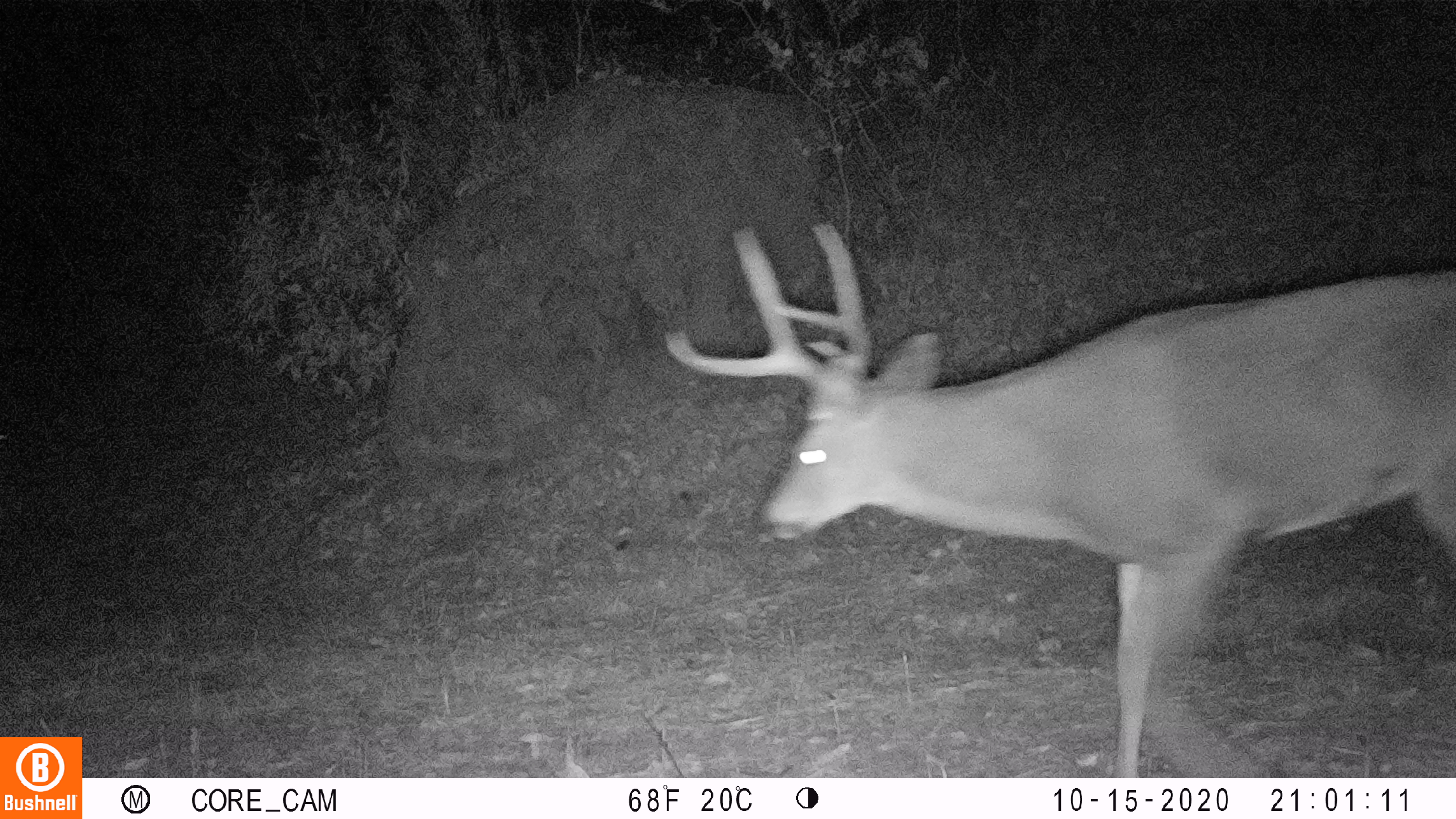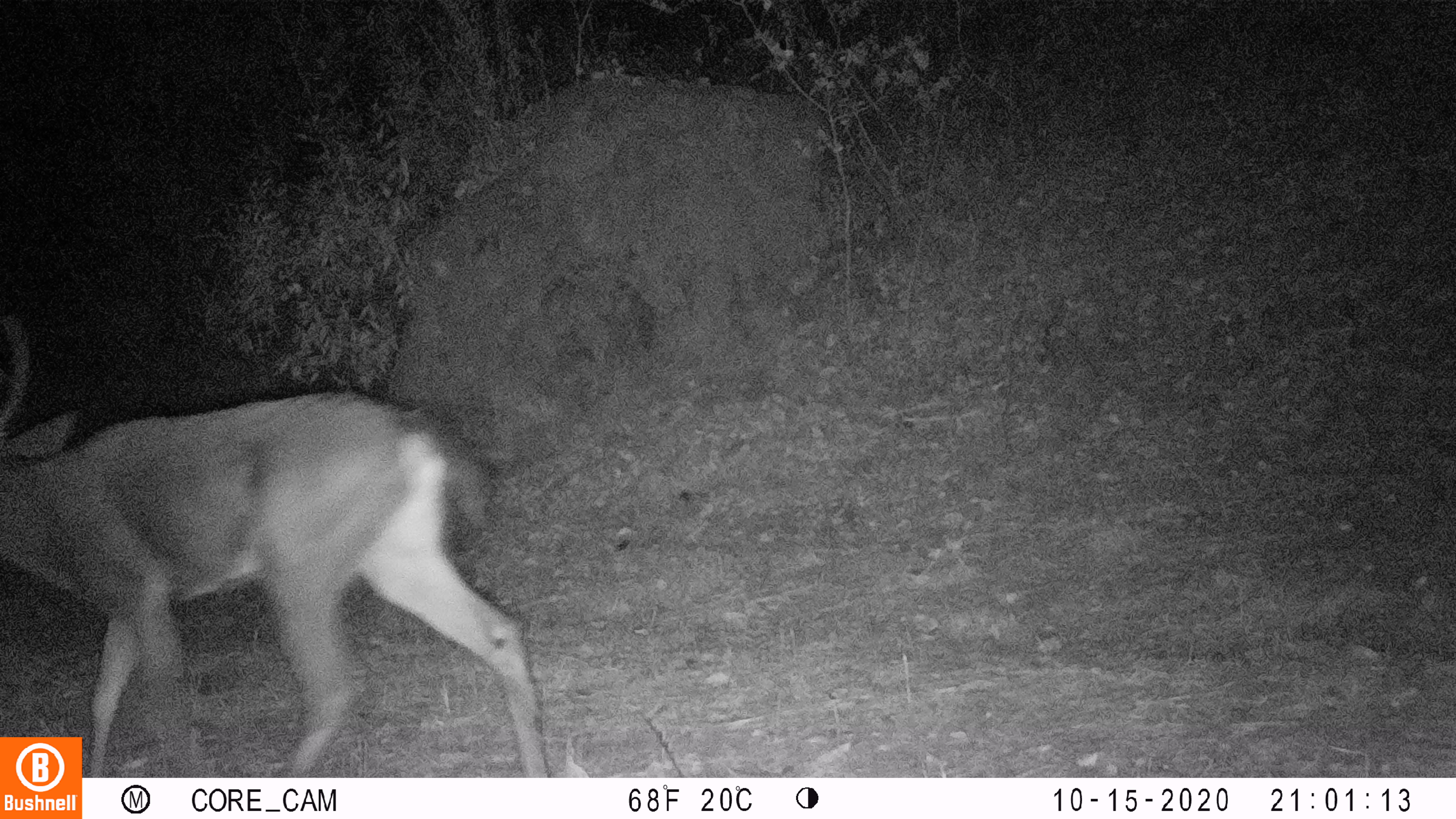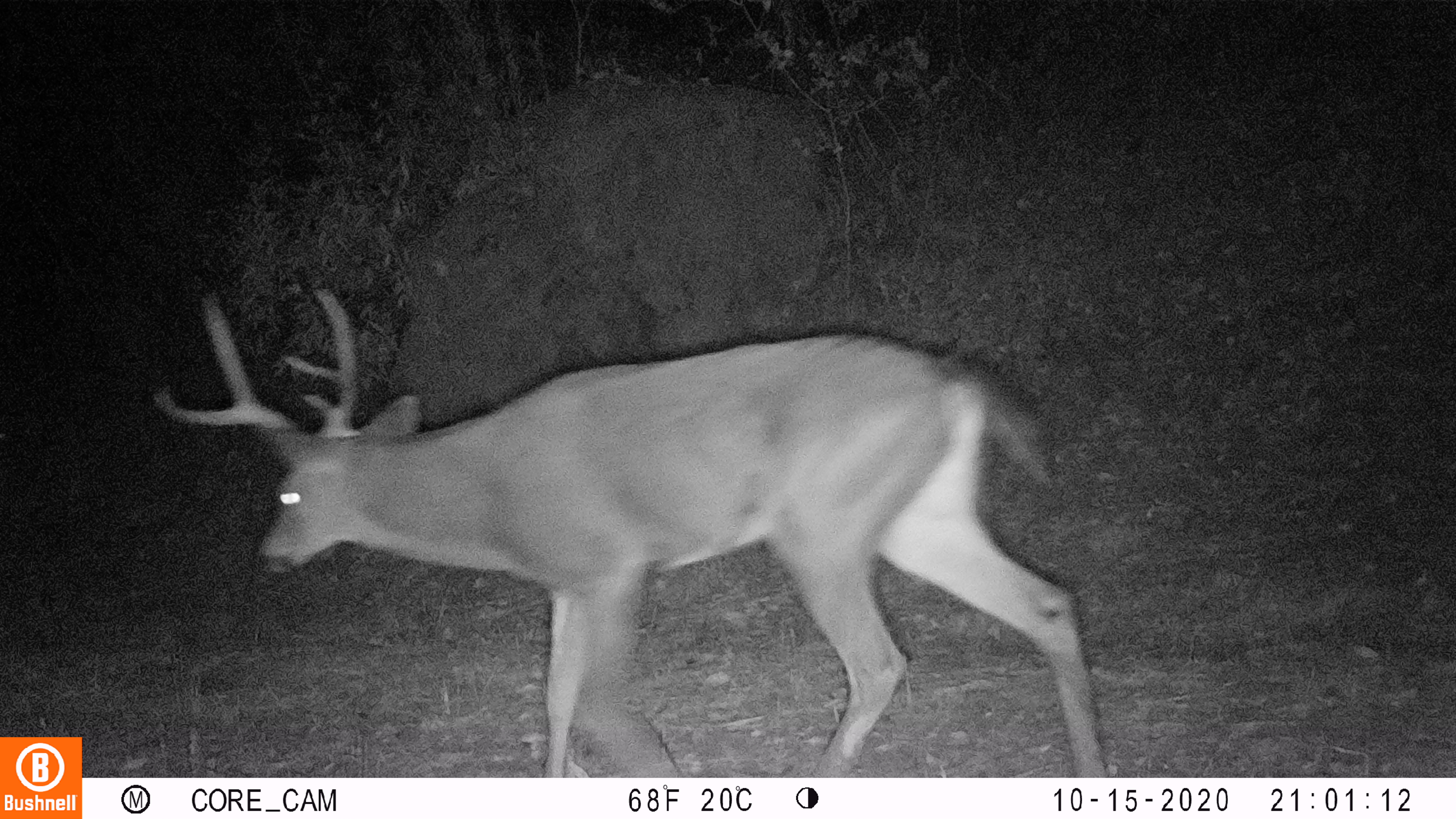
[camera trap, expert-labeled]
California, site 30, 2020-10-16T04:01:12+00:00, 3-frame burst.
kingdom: Animalia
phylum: Chordata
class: Mammalia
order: Artiodactyla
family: Cervidae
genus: Odocoileus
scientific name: Odocoileus hemionus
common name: mule deer